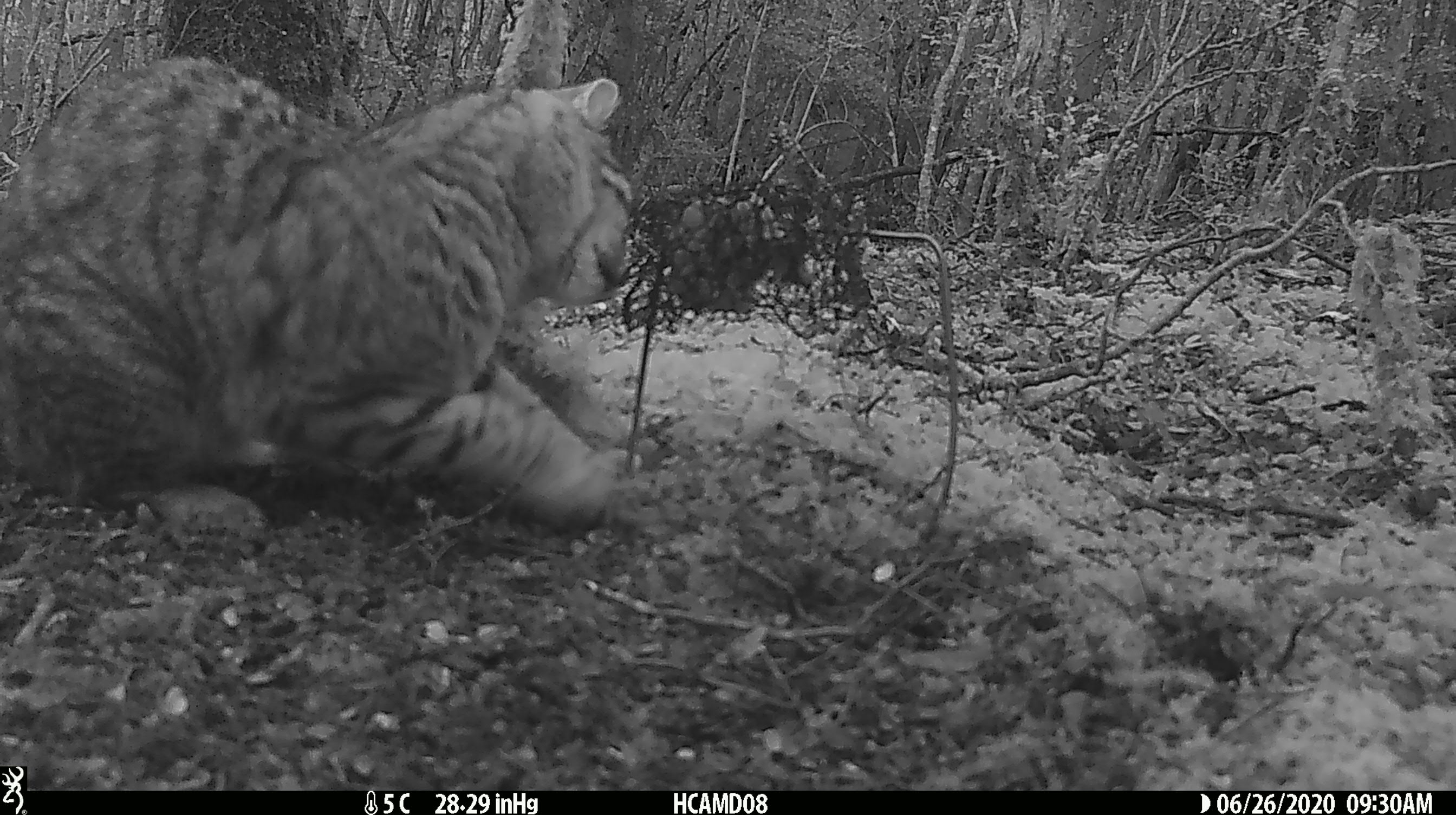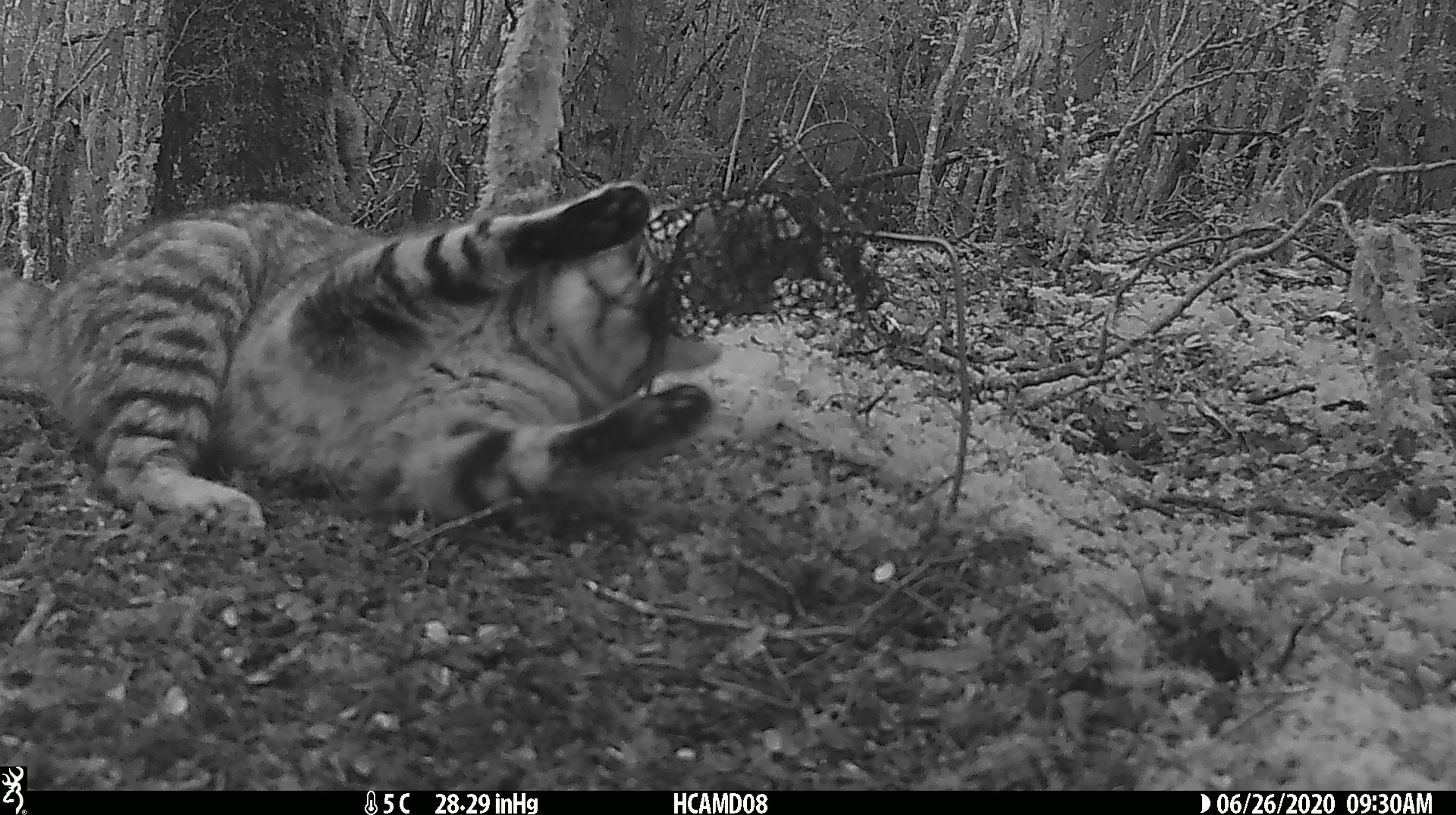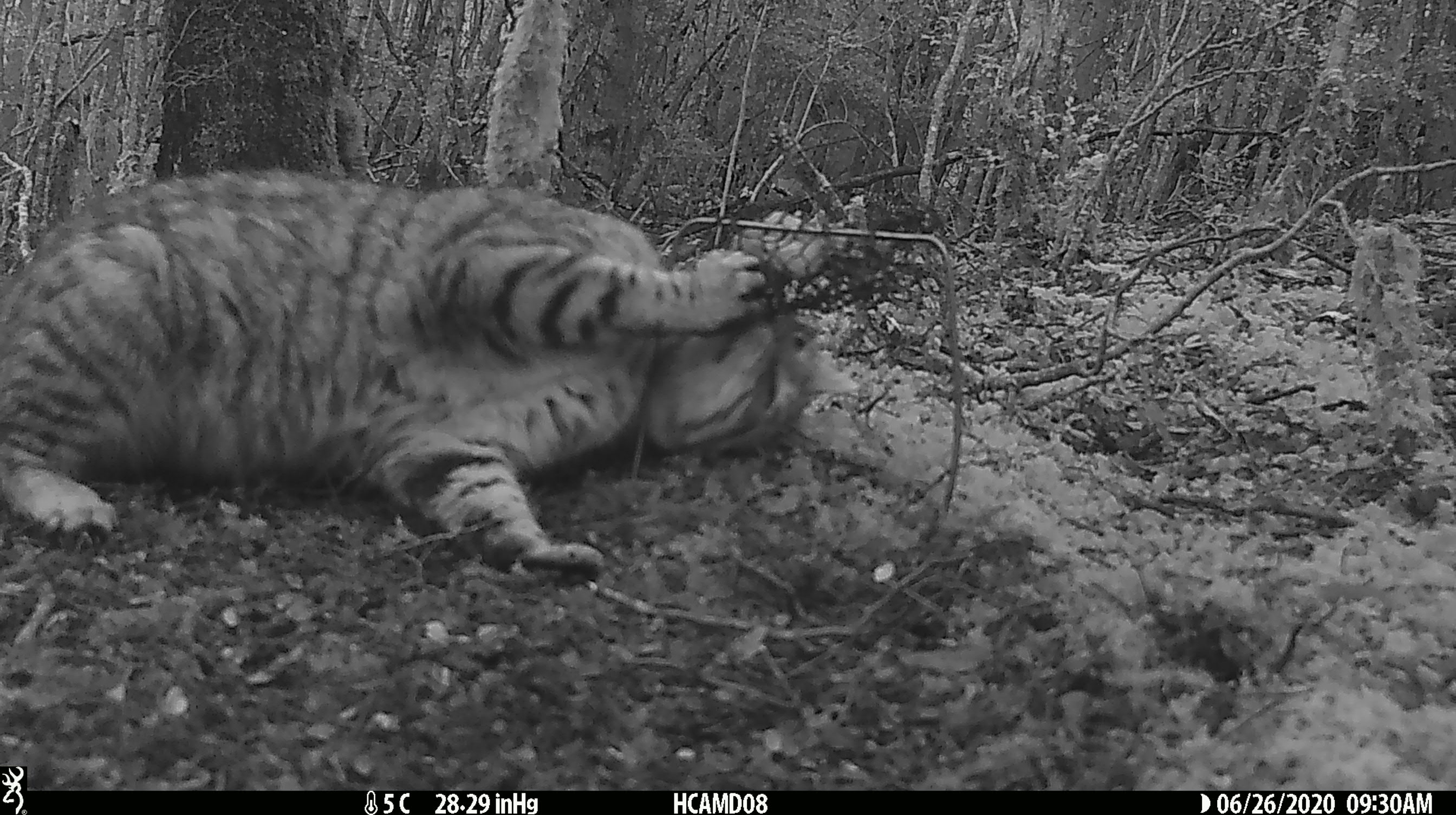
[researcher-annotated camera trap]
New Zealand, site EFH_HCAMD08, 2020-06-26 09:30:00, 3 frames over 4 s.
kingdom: Animalia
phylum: Chordata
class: Mammalia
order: Carnivora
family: Felidae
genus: Felis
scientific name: Felis catus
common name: domestic cat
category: cat